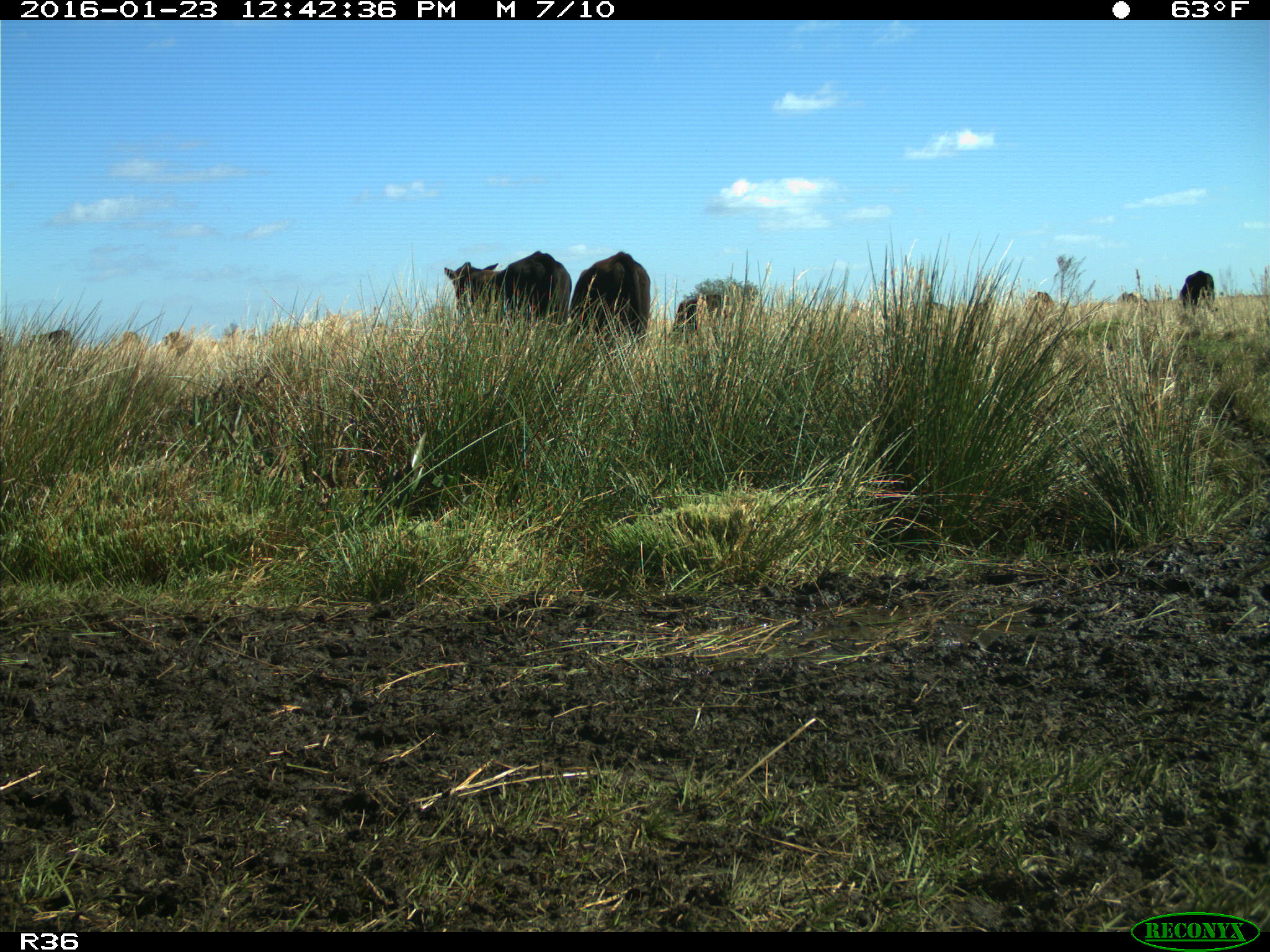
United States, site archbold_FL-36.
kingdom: Animalia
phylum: Chordata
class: Mammalia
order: Artiodactyla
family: Bovidae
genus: Bos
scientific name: Bos taurus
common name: domestic cow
Bos taurus (domestic cow).